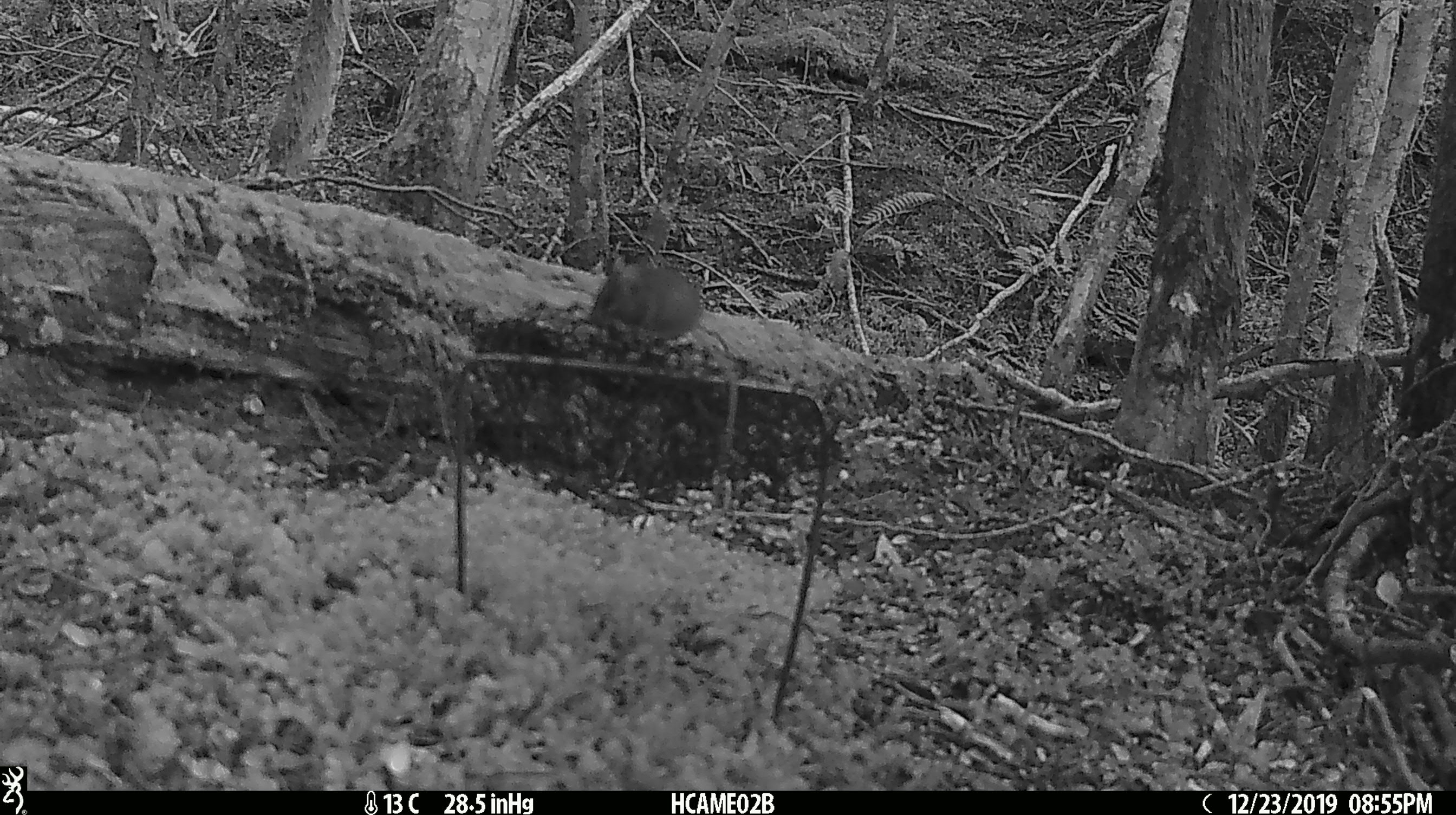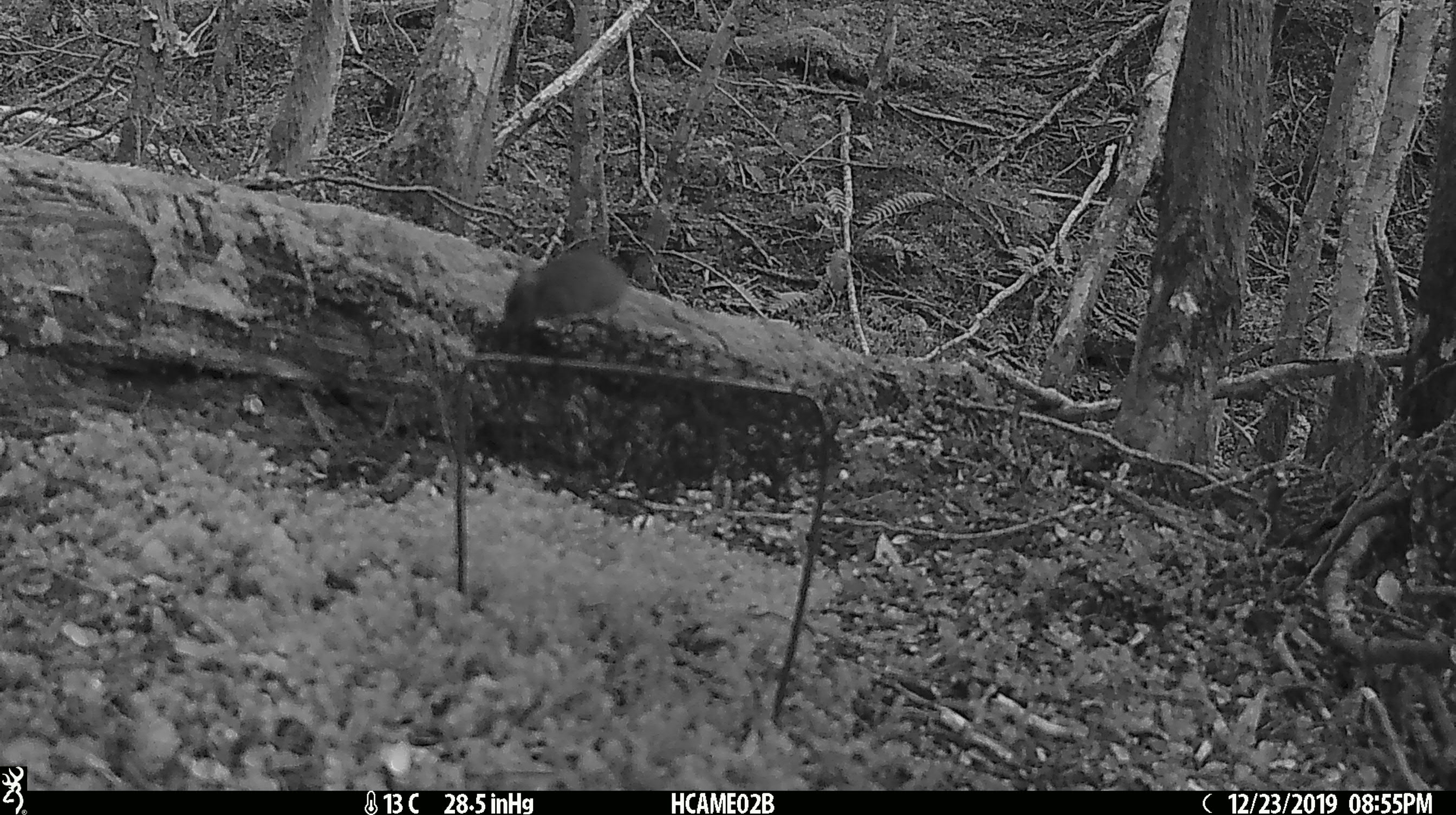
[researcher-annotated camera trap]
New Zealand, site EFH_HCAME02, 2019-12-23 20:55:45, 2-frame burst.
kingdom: Animalia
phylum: Chordata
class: Mammalia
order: Rodentia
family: Muridae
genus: Mus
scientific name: Mus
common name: mouse